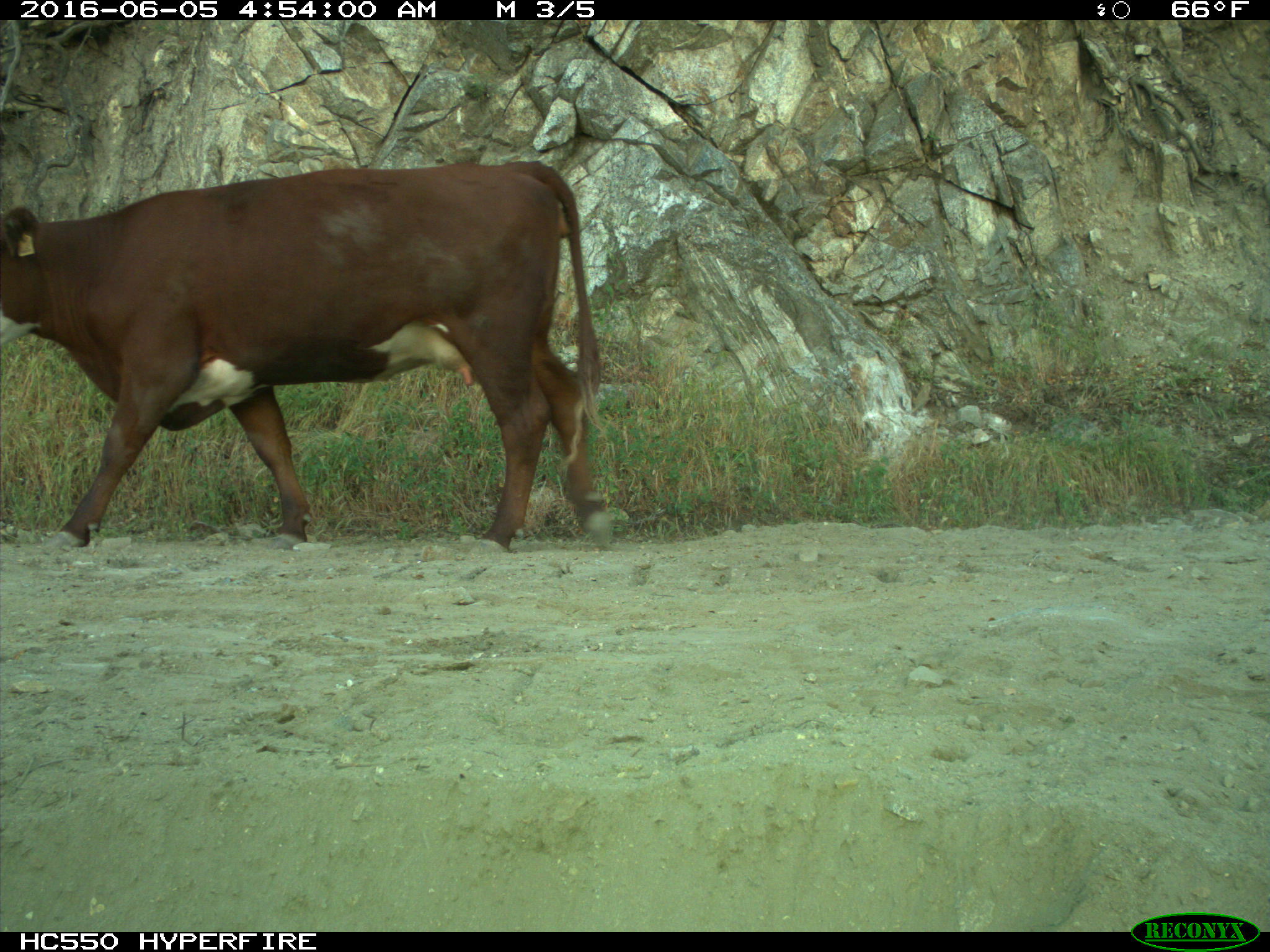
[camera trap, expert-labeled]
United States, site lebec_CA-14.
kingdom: Animalia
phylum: Chordata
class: Mammalia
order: Artiodactyla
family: Bovidae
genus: Bos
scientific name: Bos taurus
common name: domestic cow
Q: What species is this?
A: Bos taurus (domestic cow).